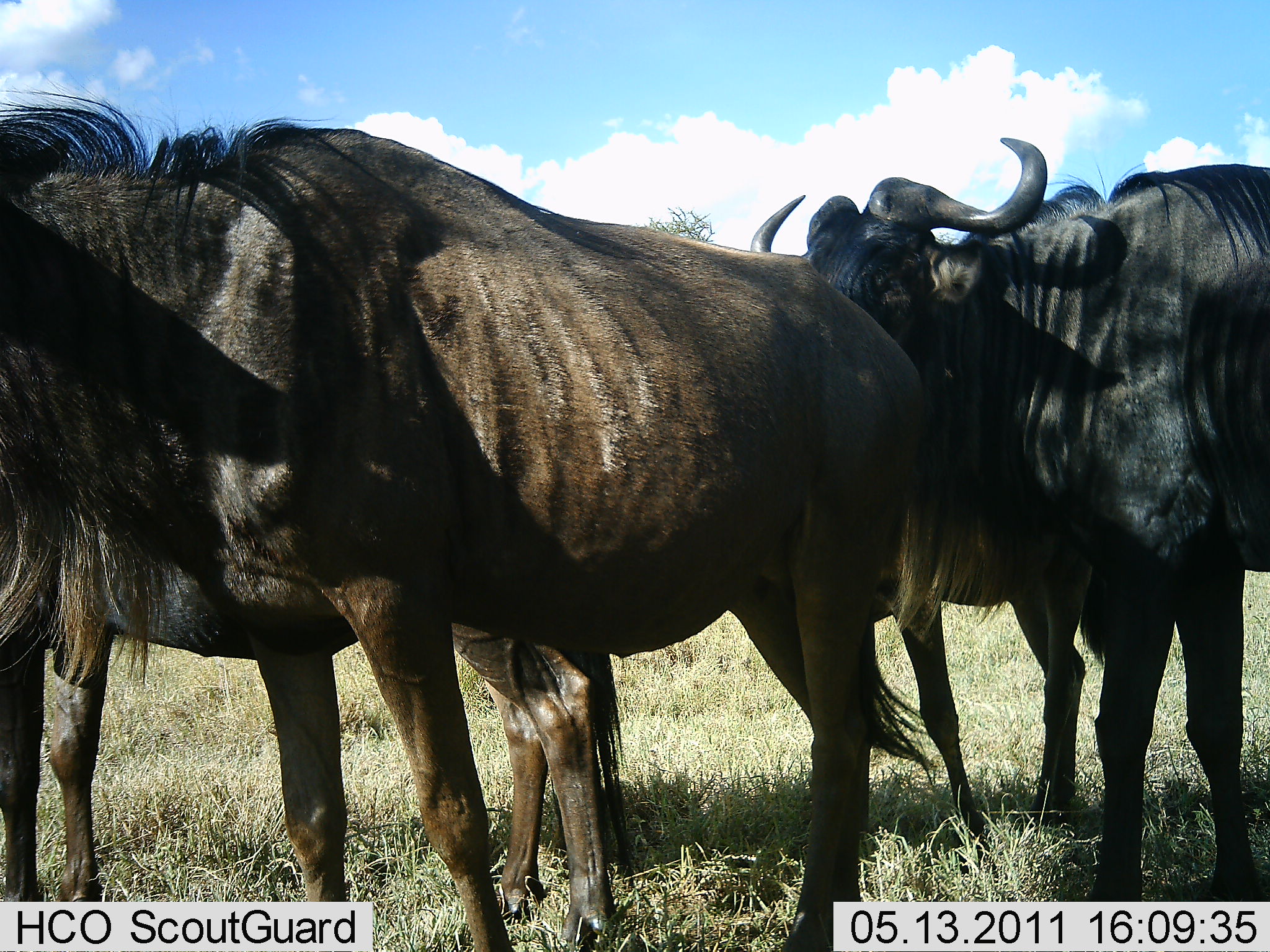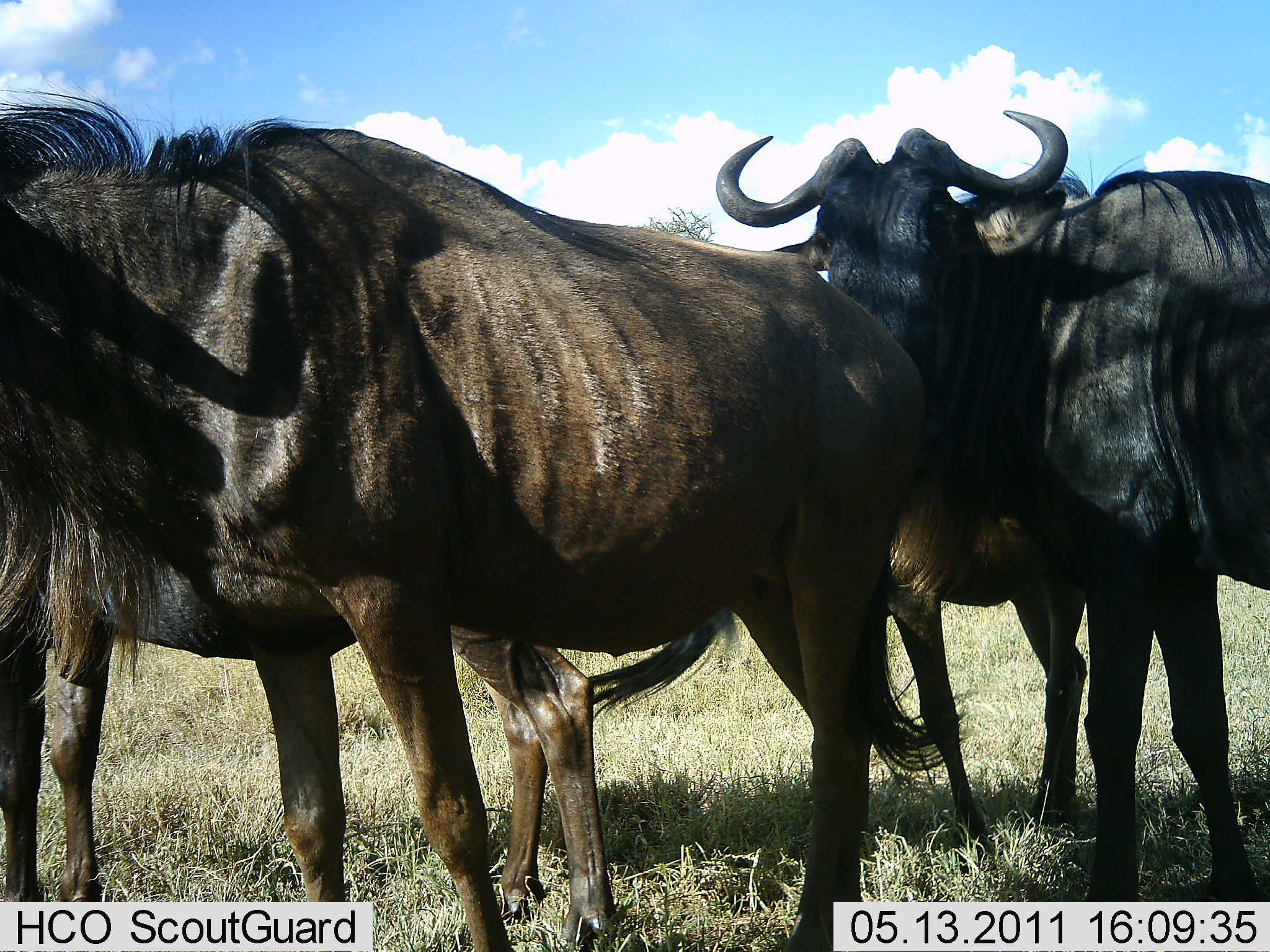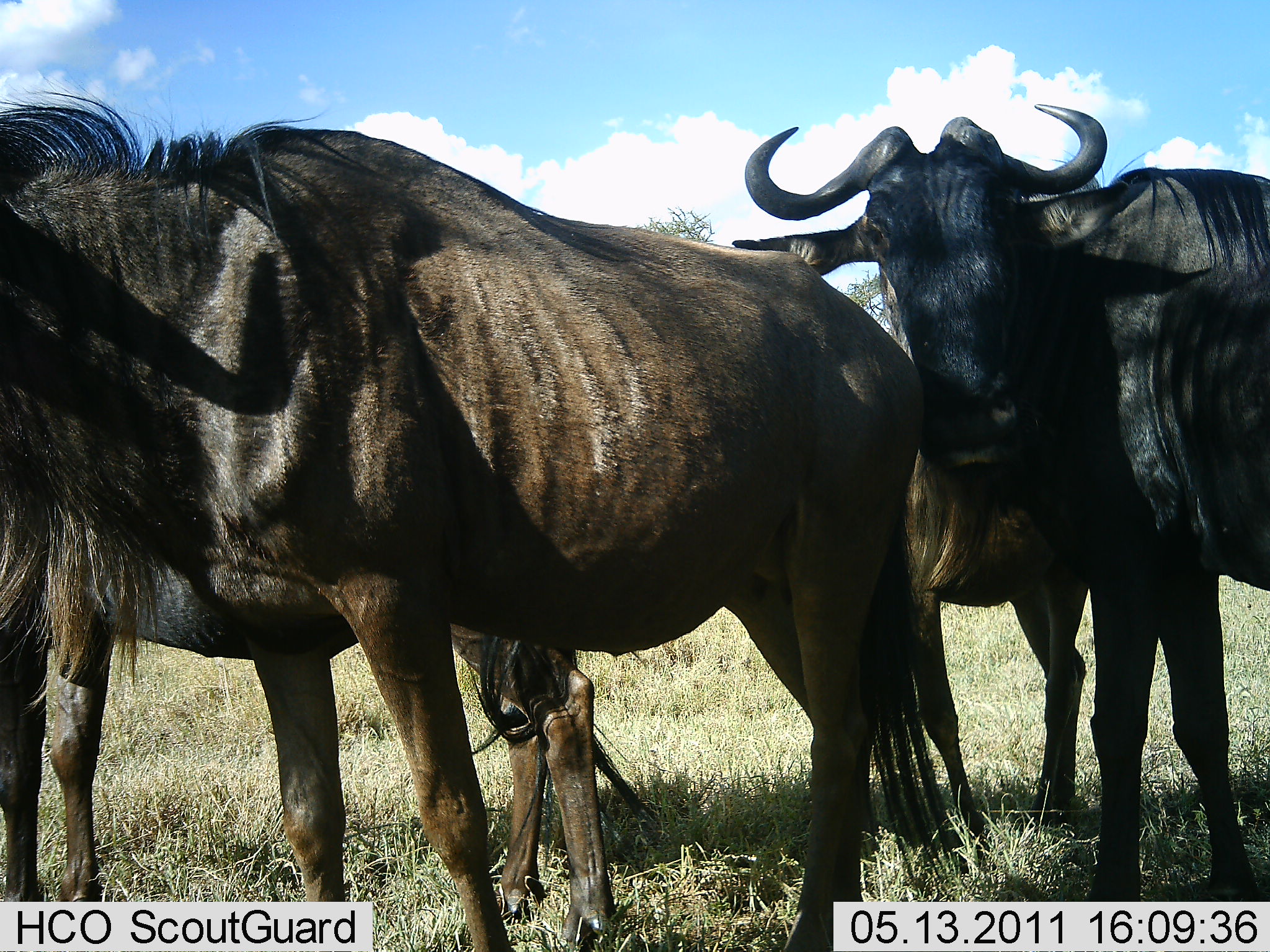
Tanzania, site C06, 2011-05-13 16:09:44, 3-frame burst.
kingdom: Animalia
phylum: Chordata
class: Mammalia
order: Artiodactyla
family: Bovidae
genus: Connochaetes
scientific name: Connochaetes taurinus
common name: blue wildebeest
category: wildebeest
Wildebeest (blue wildebeest) (Connochaetes taurinus), count 4. Behavior (volunteer vote fractions): standing 100%, resting 0%, moving 8%, interacting 8%. Young present (vote fraction): 0%. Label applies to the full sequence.